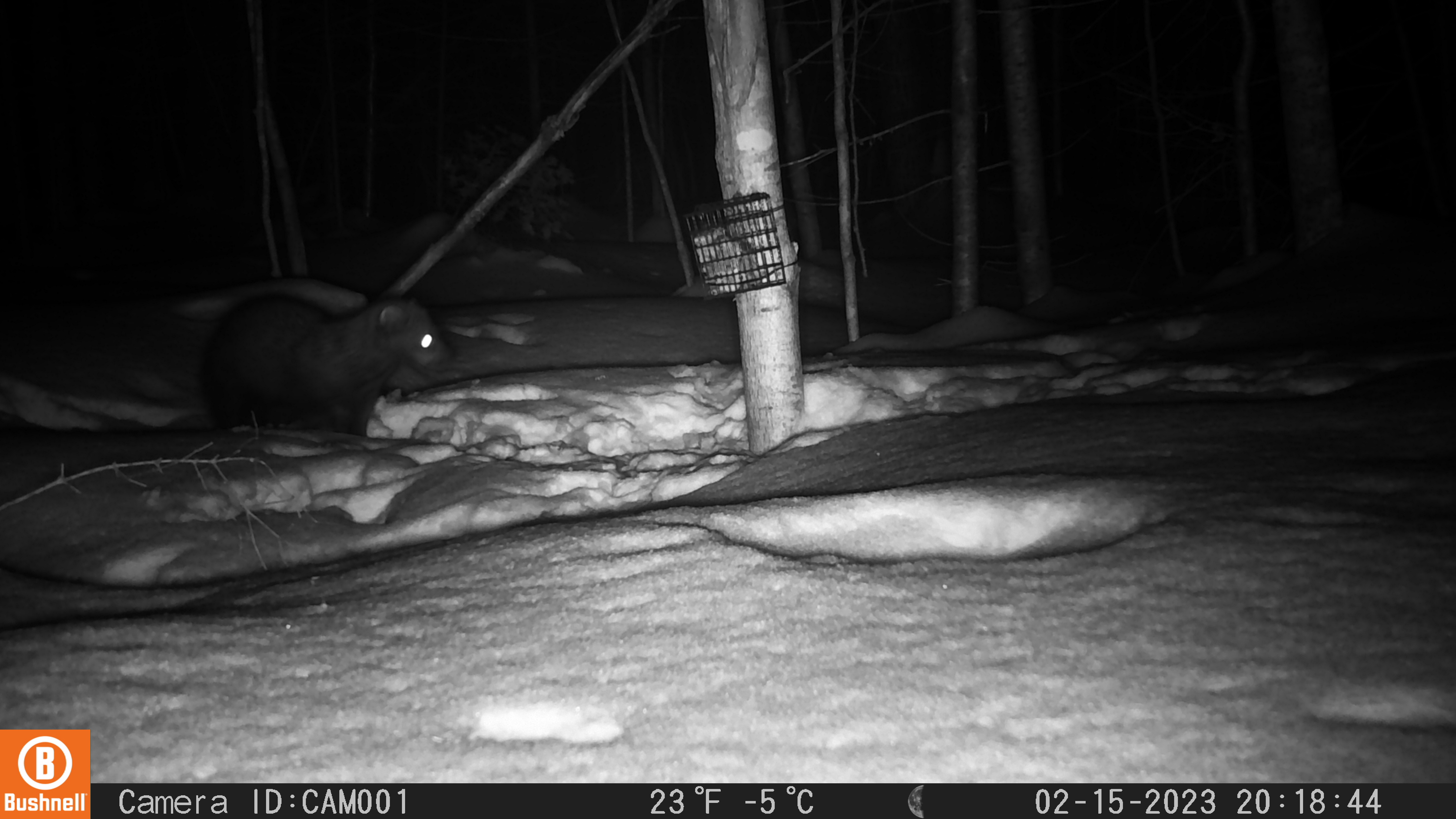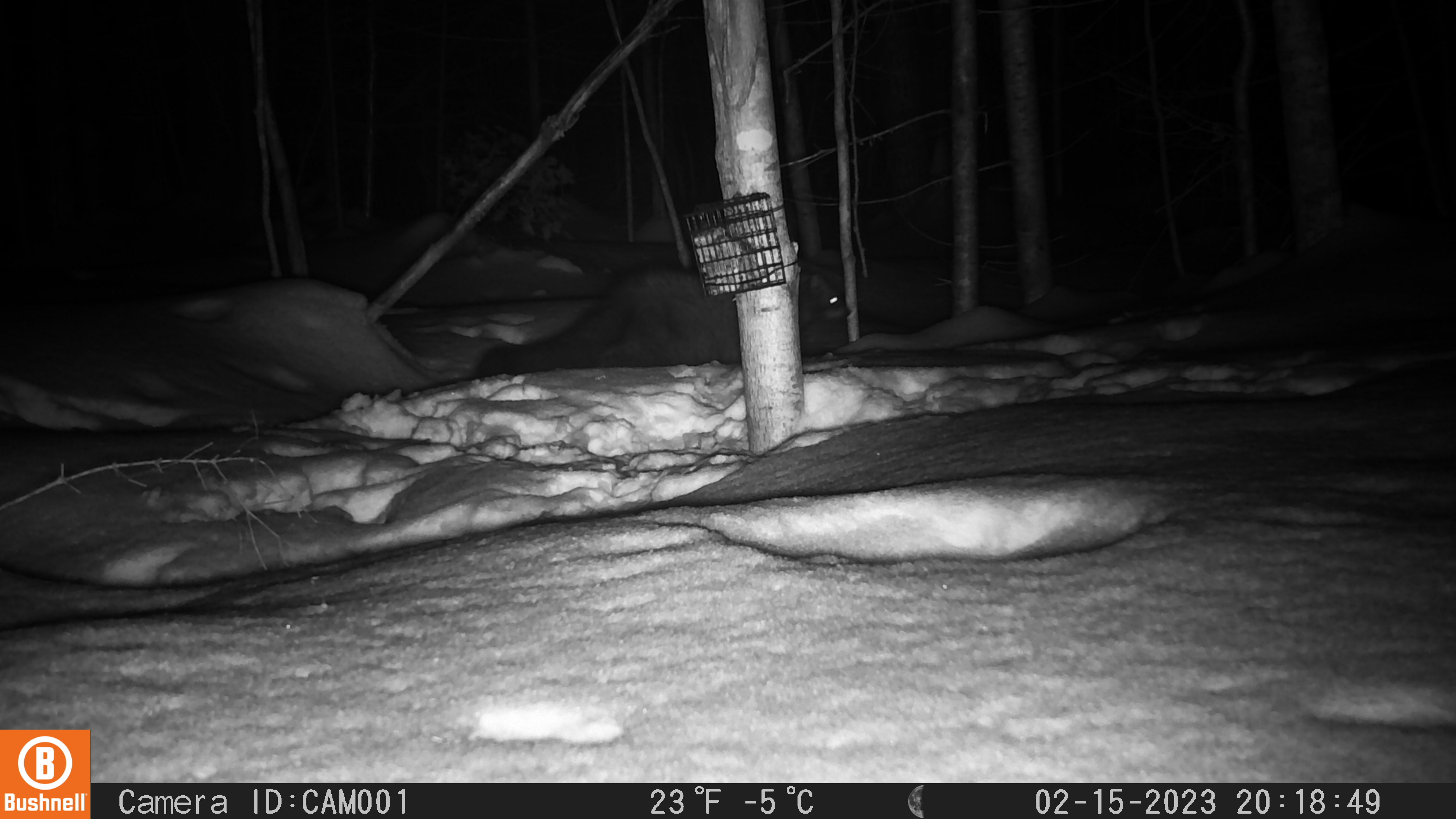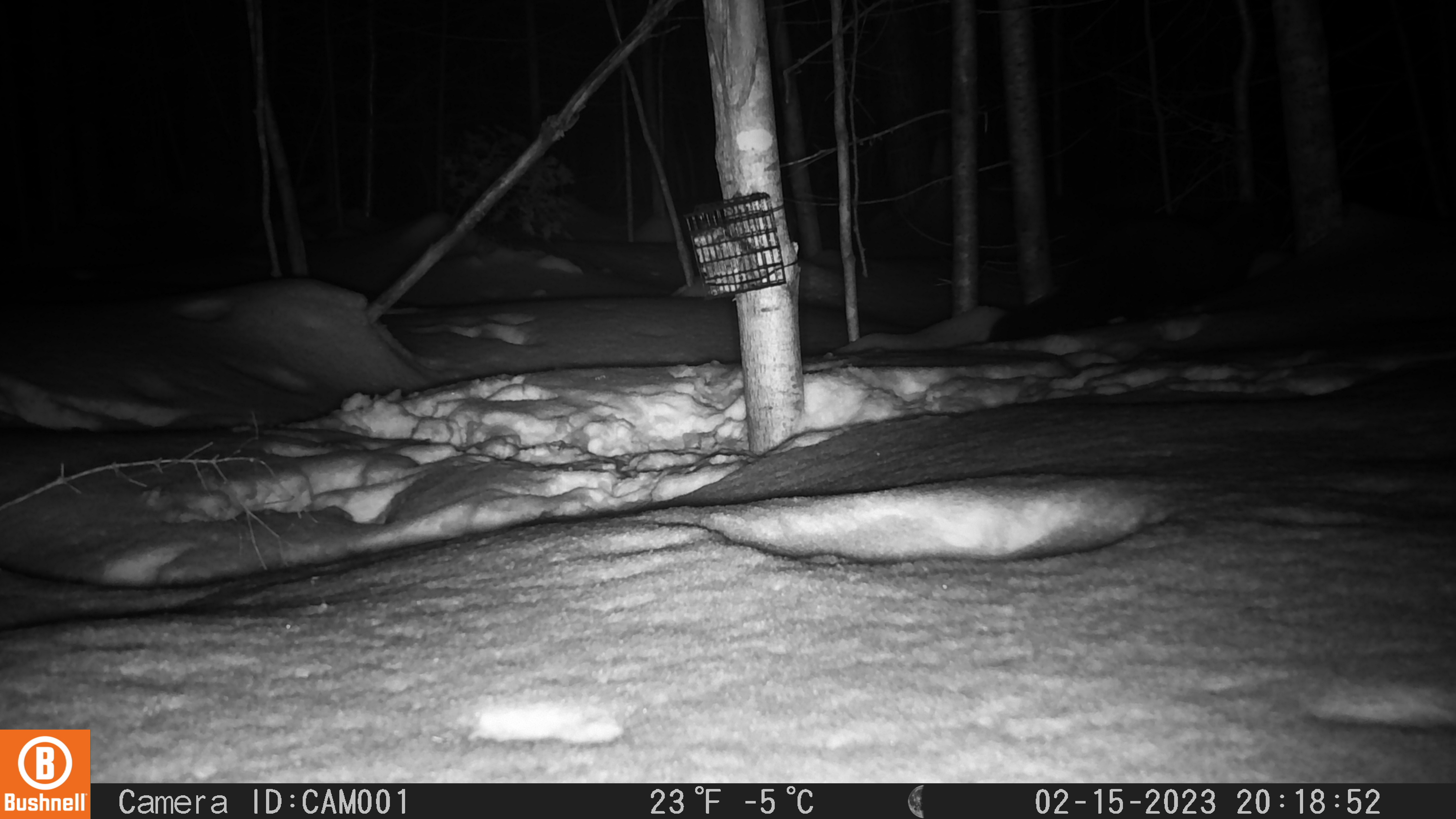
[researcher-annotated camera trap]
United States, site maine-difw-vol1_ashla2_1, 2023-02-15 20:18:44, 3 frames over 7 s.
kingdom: Animalia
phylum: Chordata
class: Mammalia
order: Carnivora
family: Mustelidae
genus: Pekania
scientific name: Pekania pennanti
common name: fisher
Fisher (Pekania pennanti).